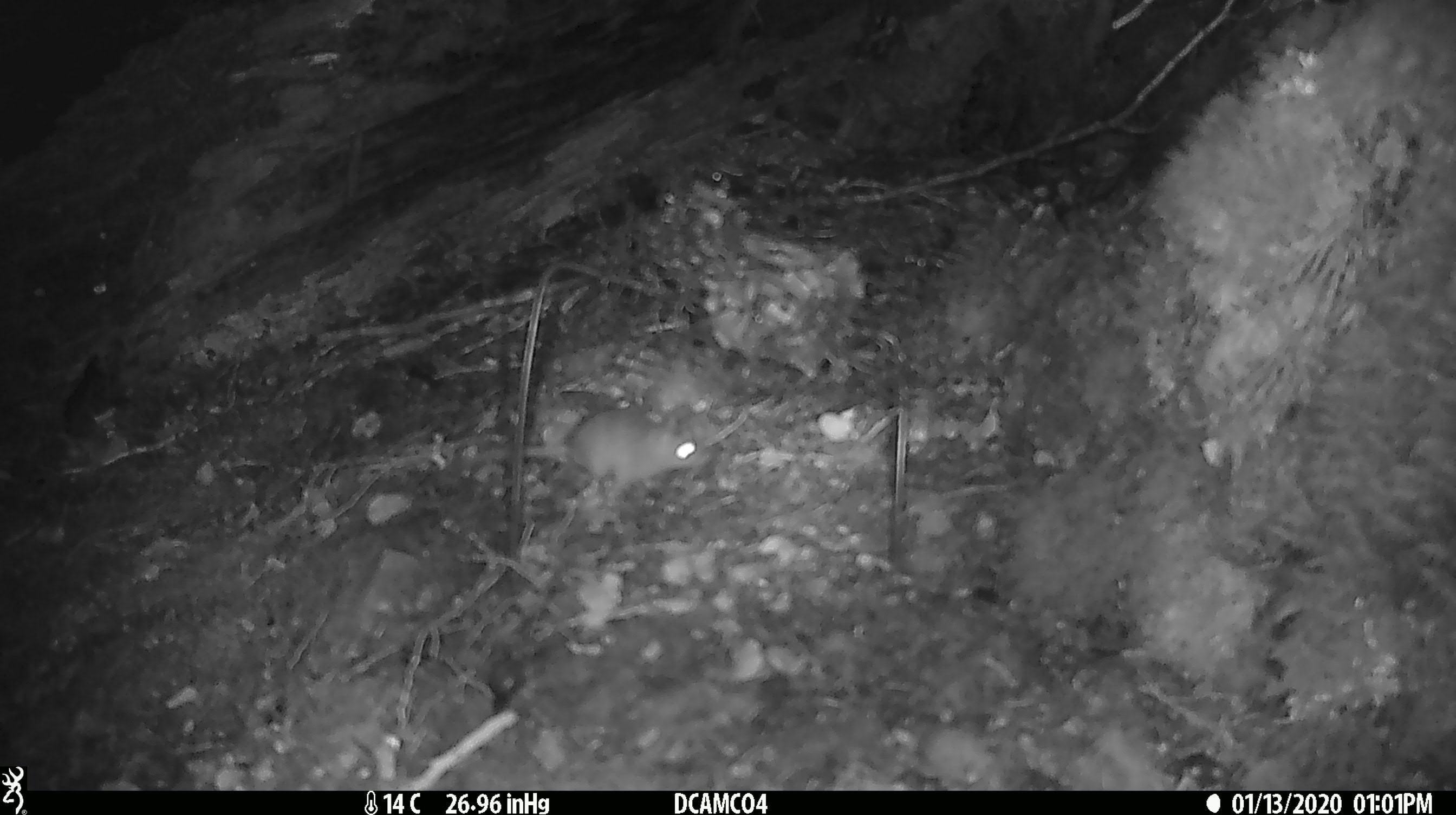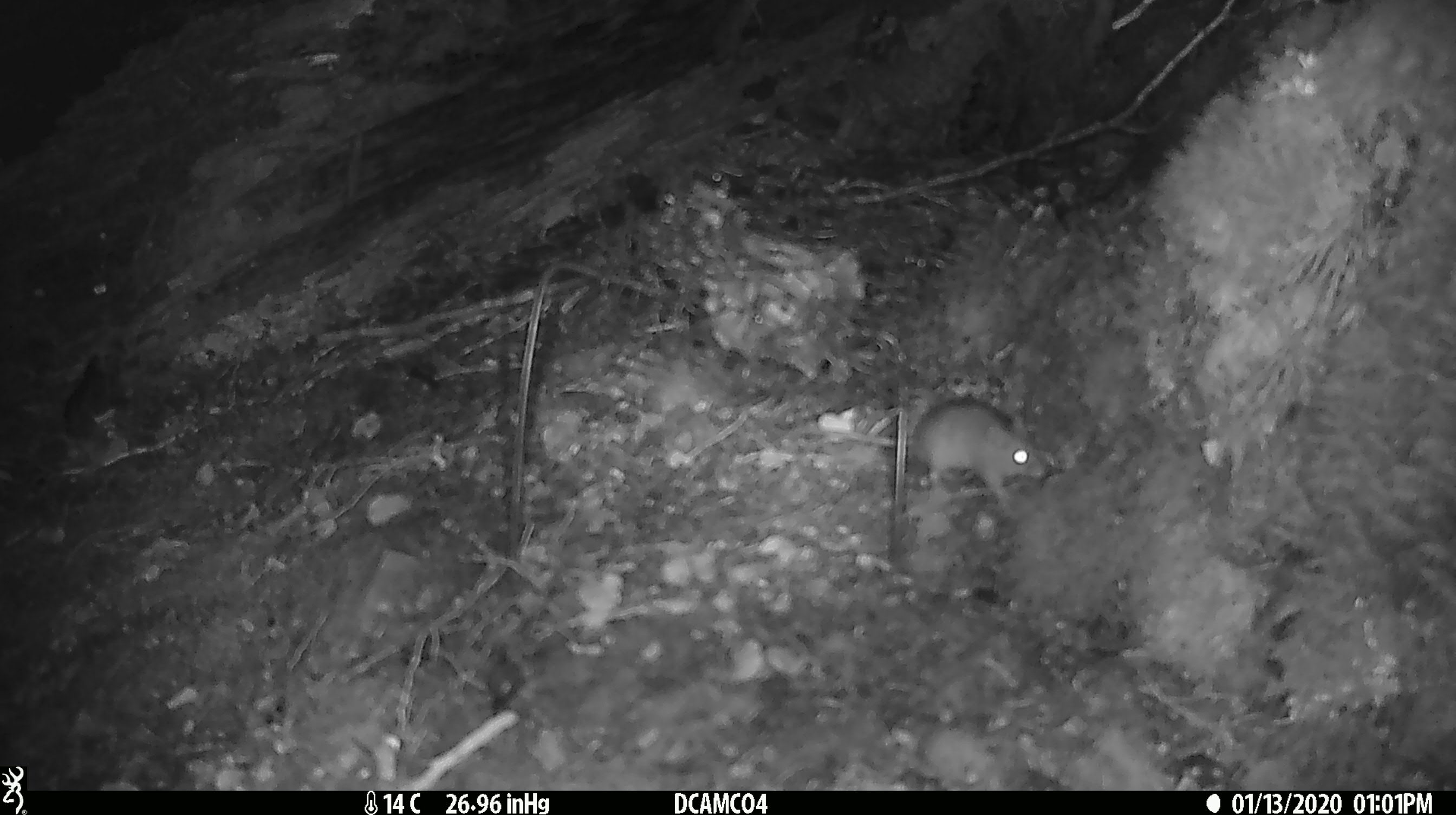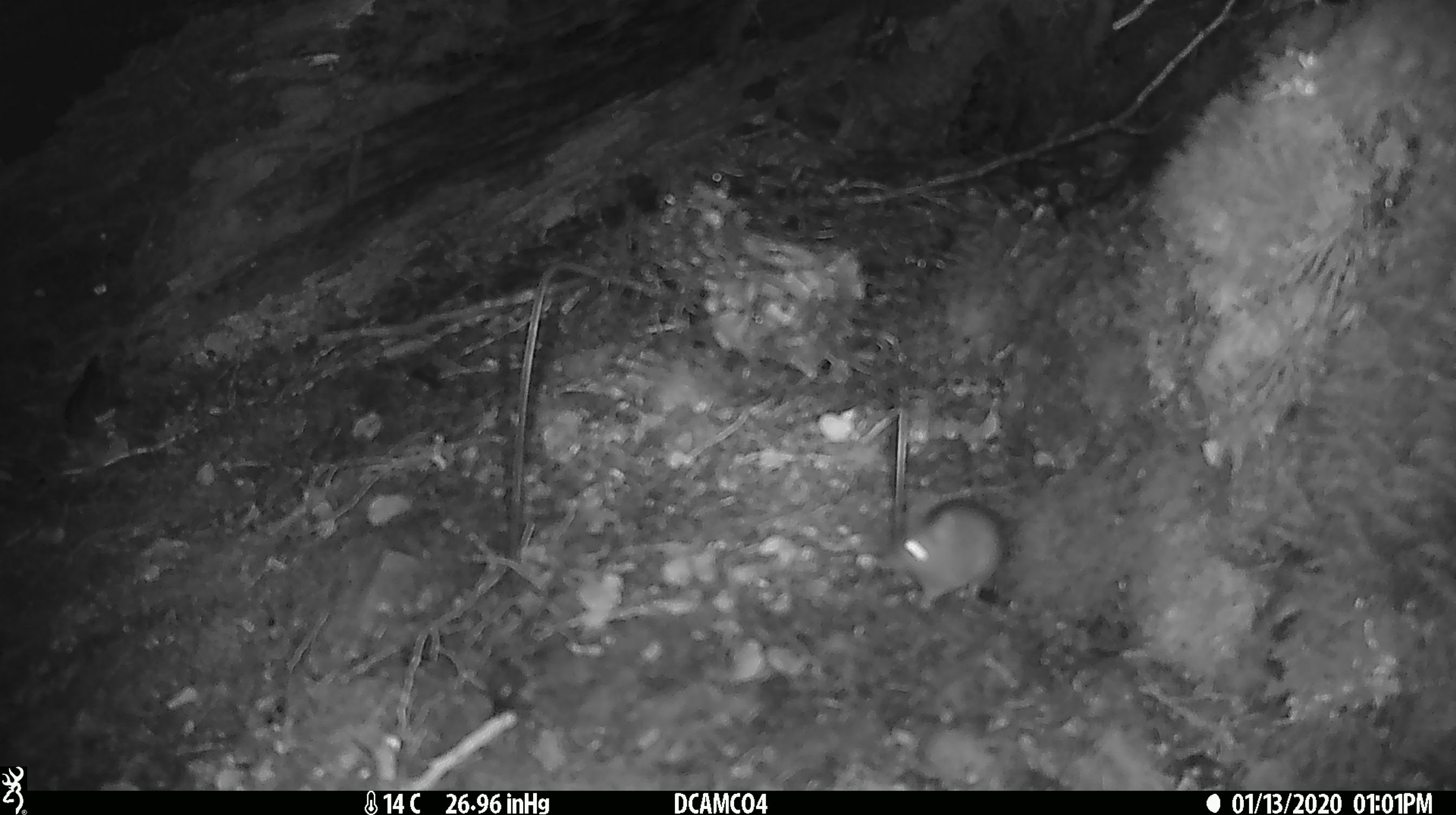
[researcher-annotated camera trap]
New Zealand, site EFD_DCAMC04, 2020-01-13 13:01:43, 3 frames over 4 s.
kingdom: Animalia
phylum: Chordata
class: Mammalia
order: Rodentia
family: Muridae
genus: Mus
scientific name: Mus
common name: mouse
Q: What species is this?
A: Mouse (Mus).